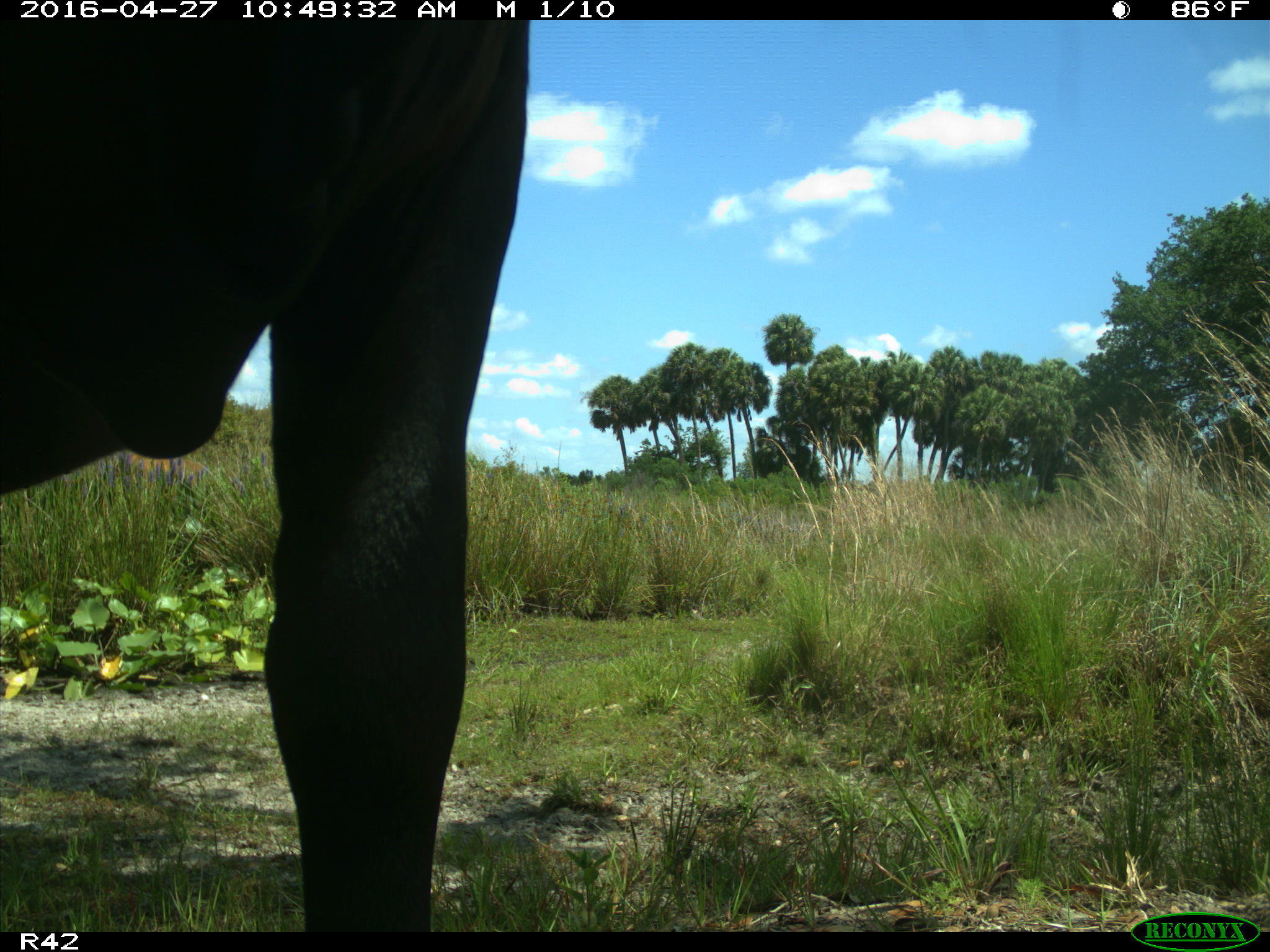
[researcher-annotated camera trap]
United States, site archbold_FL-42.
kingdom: Animalia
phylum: Chordata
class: Mammalia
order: Artiodactyla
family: Bovidae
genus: Bos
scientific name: Bos taurus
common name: domestic cow